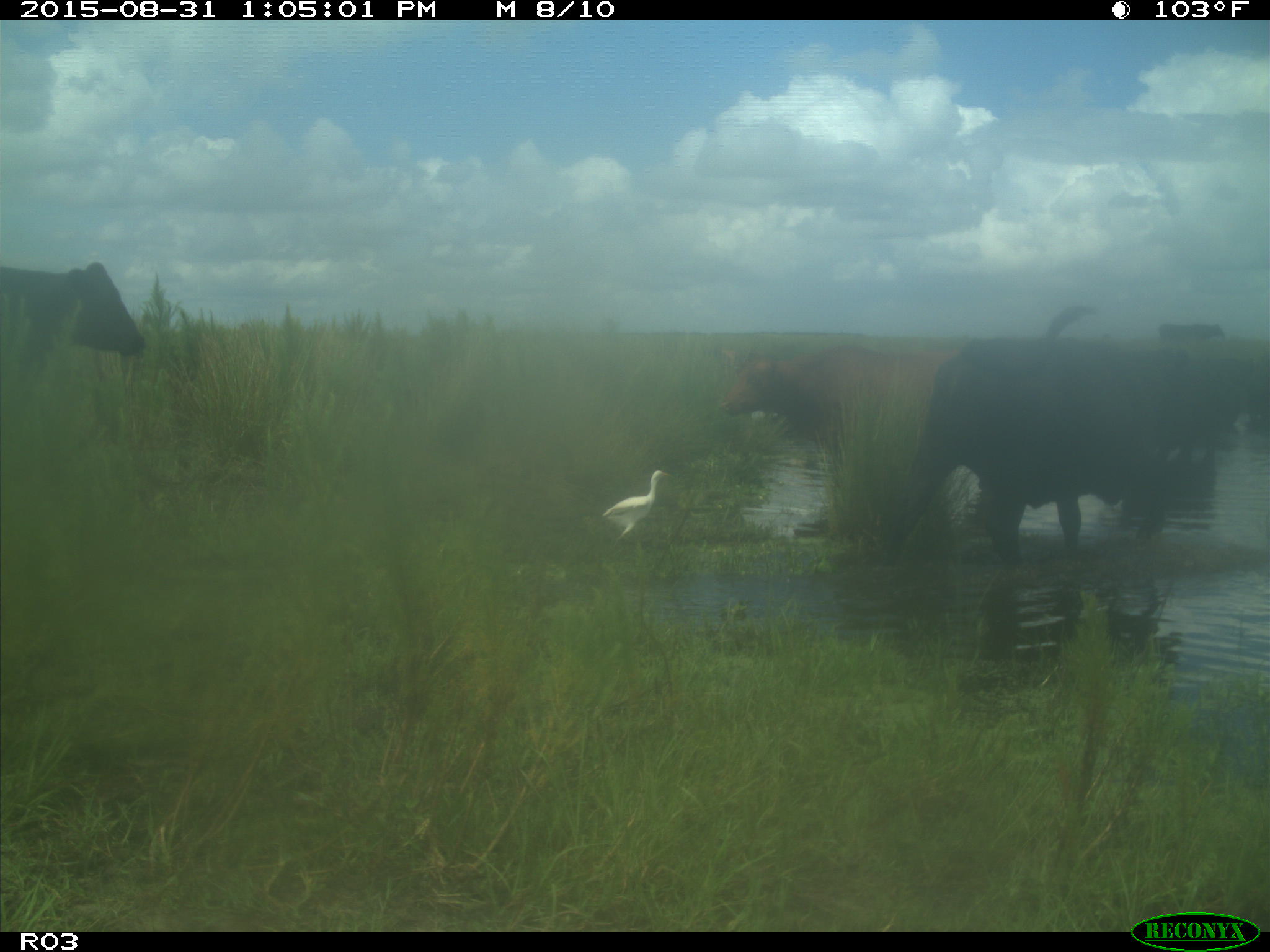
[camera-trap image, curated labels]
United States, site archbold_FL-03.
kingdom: Animalia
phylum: Chordata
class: Mammalia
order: Artiodactyla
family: Bovidae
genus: Bos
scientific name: Bos taurus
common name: domestic cow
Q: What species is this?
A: Bos taurus (domestic cow).